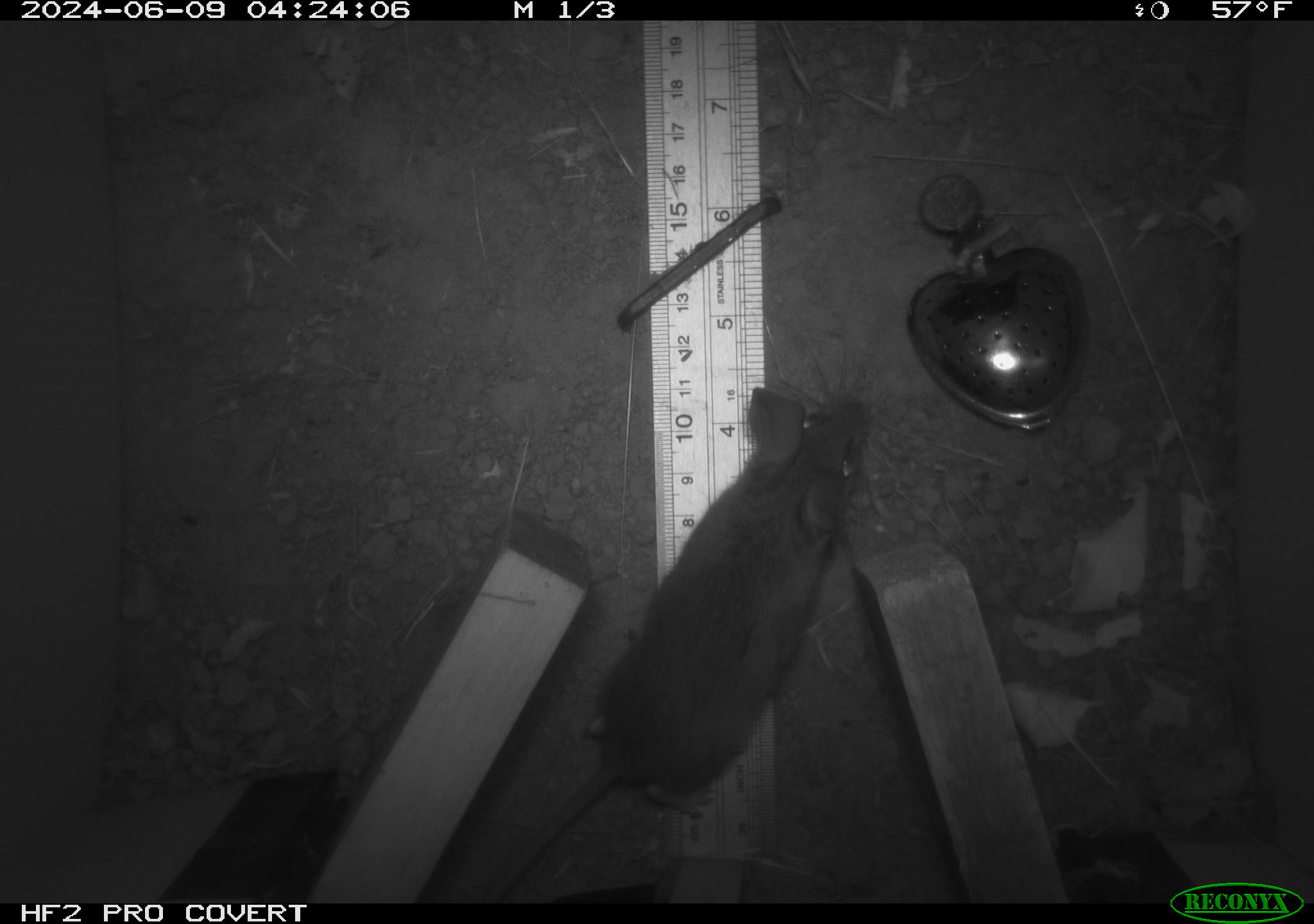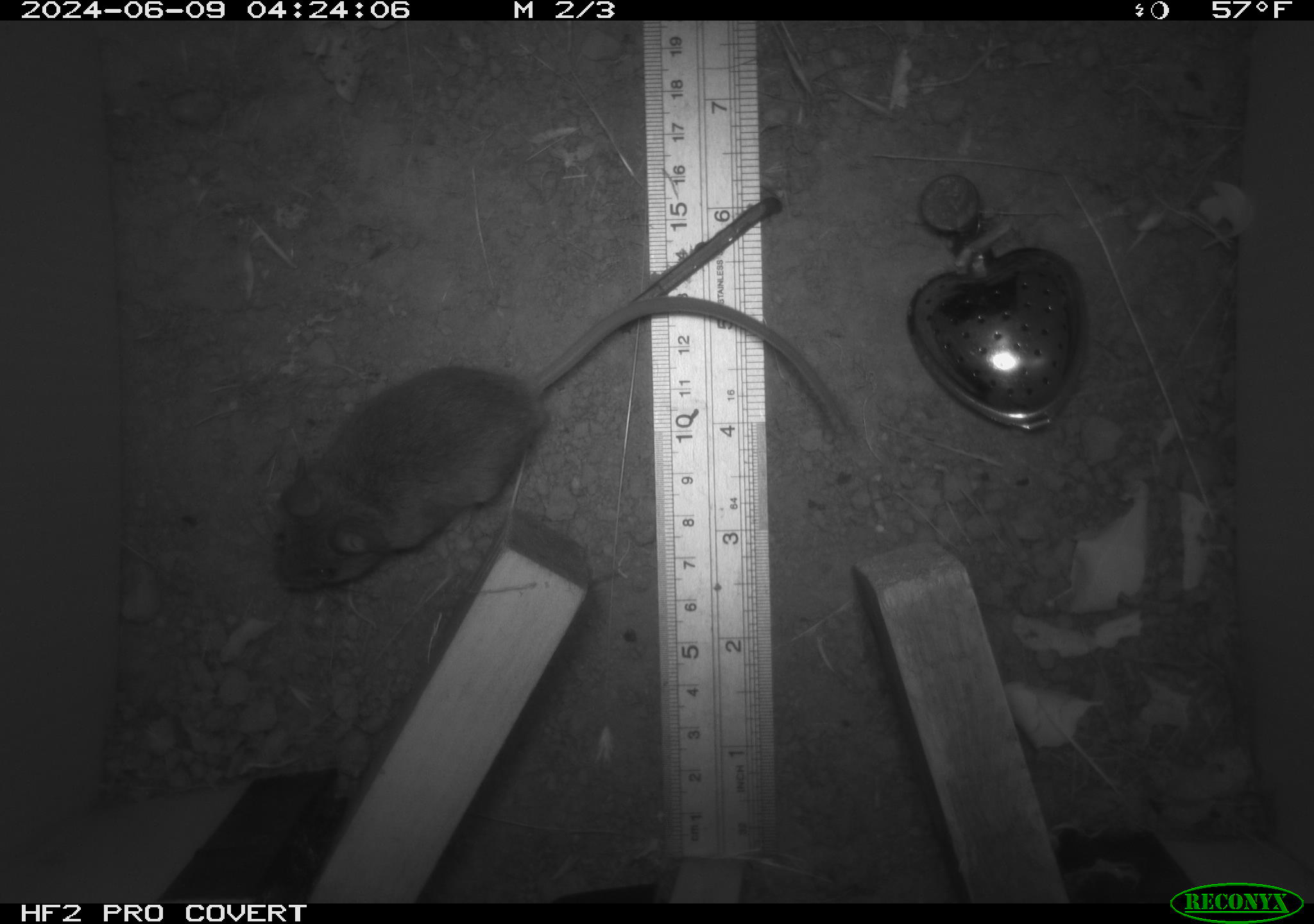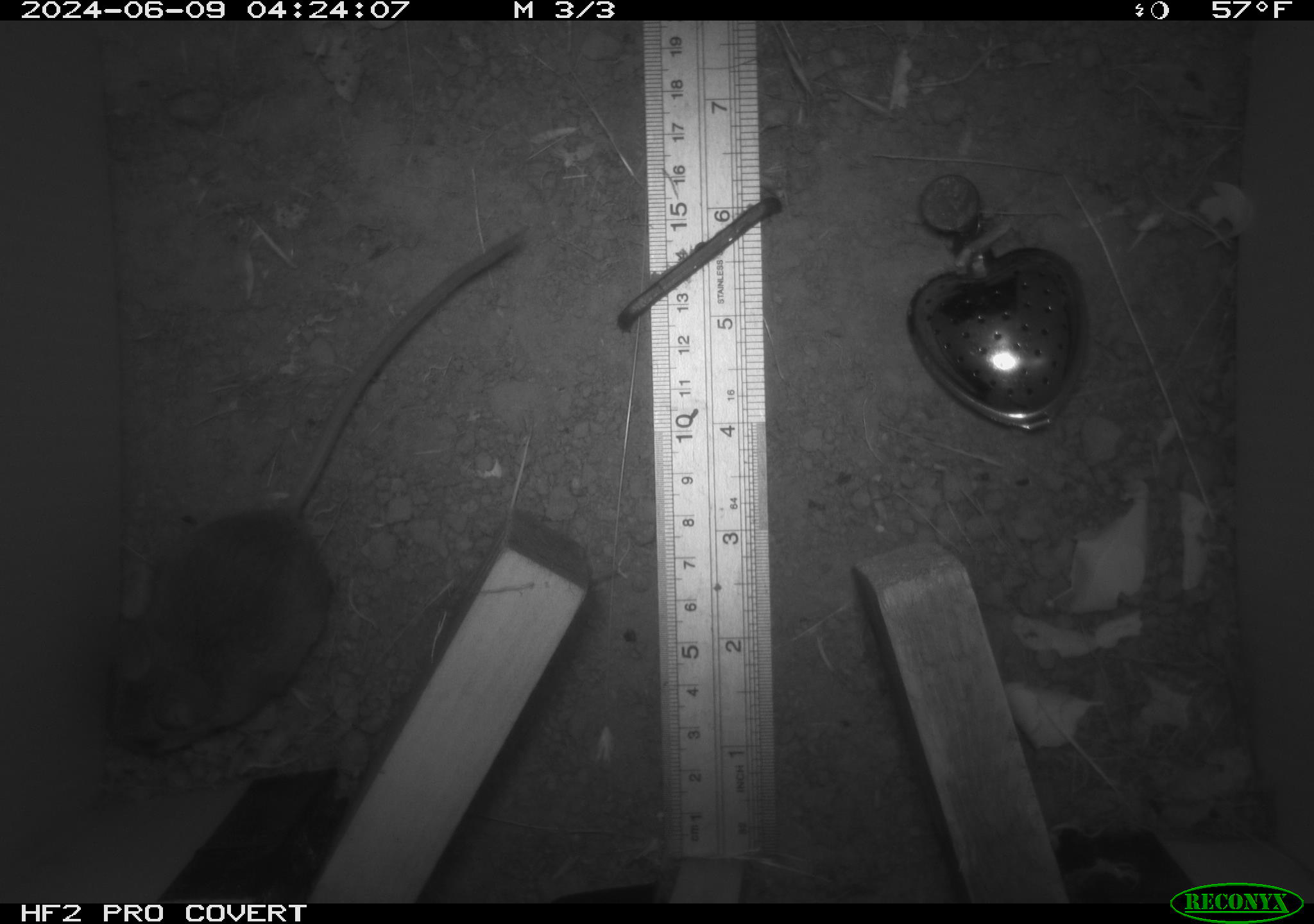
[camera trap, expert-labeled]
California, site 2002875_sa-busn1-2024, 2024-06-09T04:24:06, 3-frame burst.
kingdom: Animalia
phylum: Chordata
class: Mammalia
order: Rodentia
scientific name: Rodentia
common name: mouse species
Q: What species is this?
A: Mouse species (Rodentia).